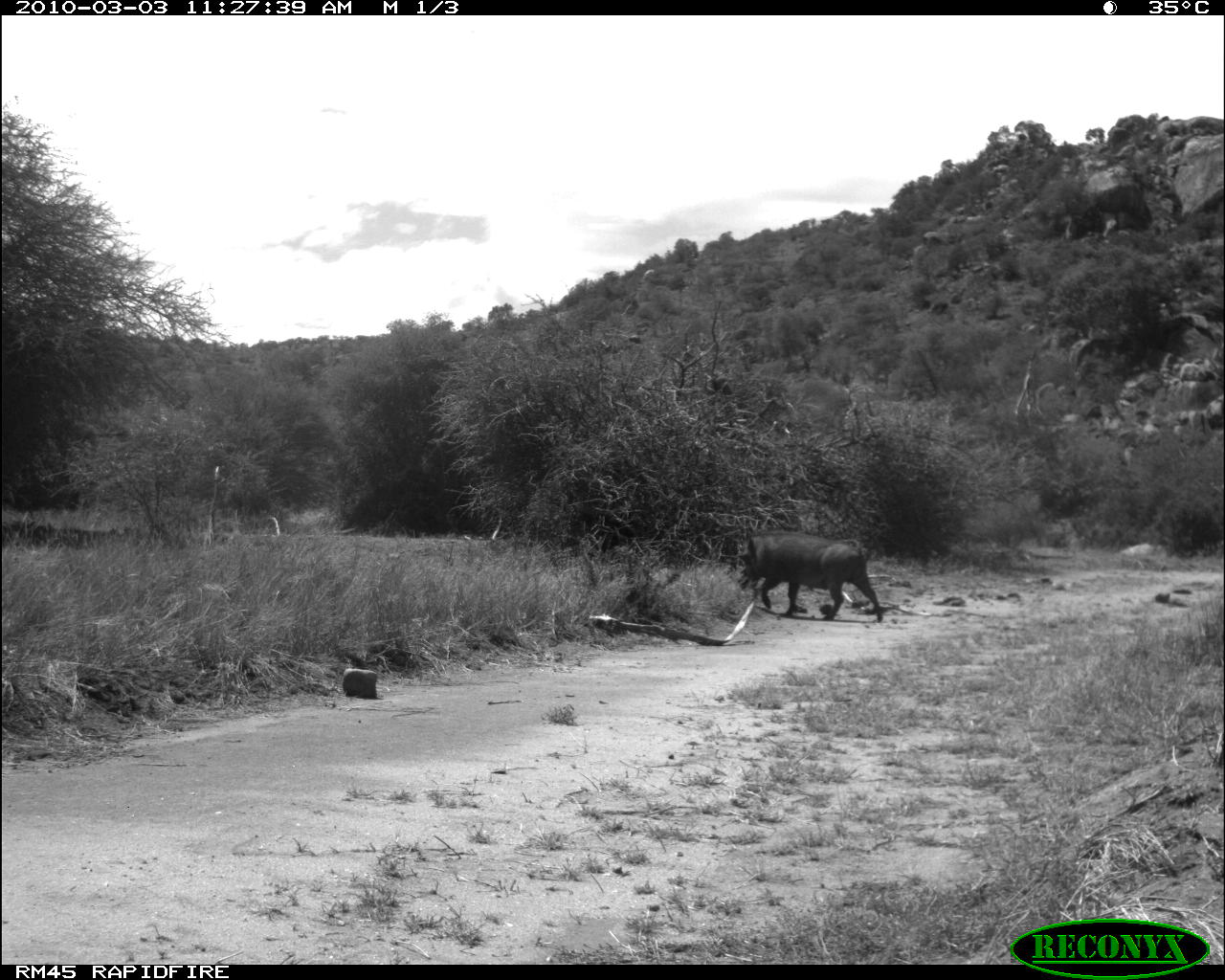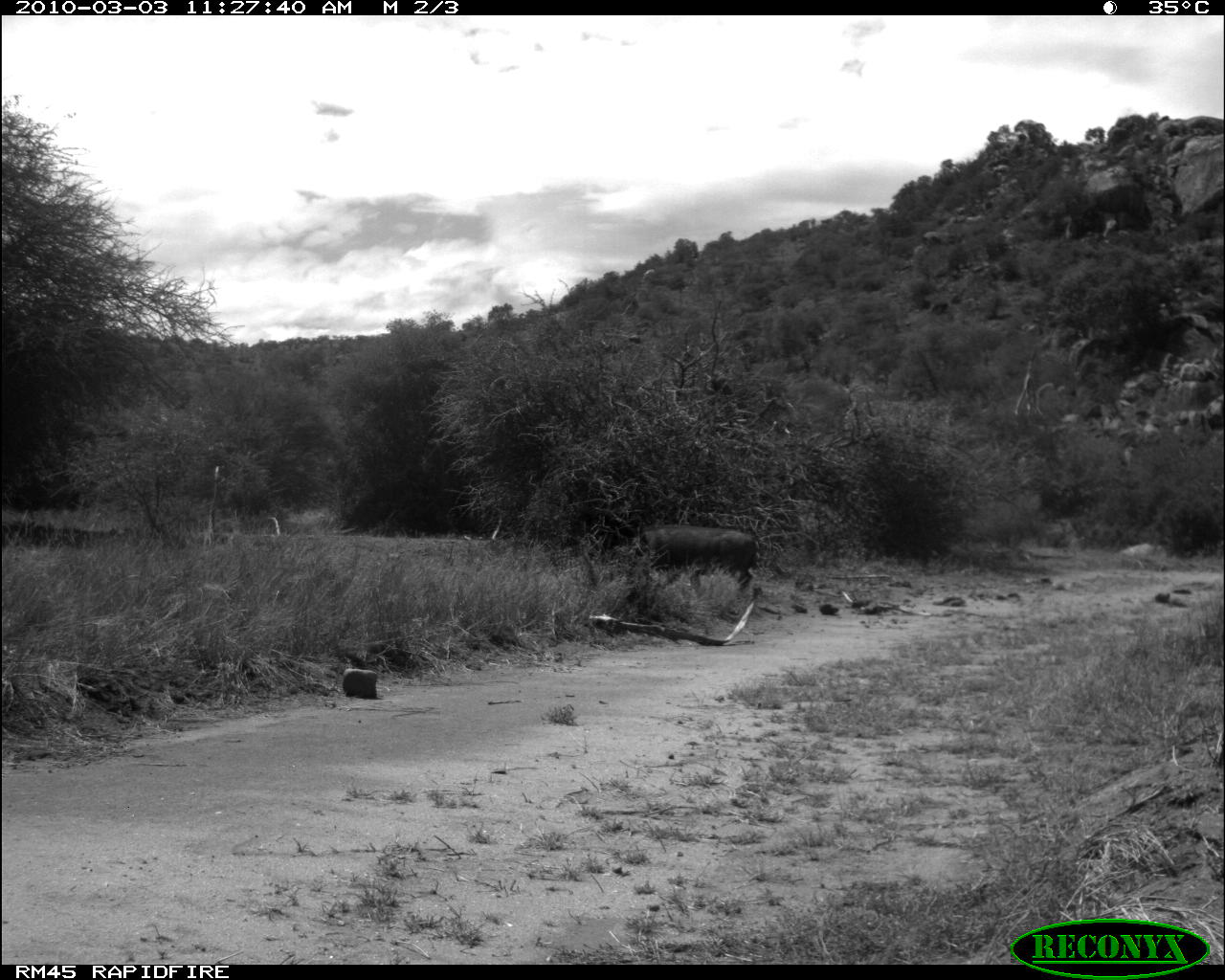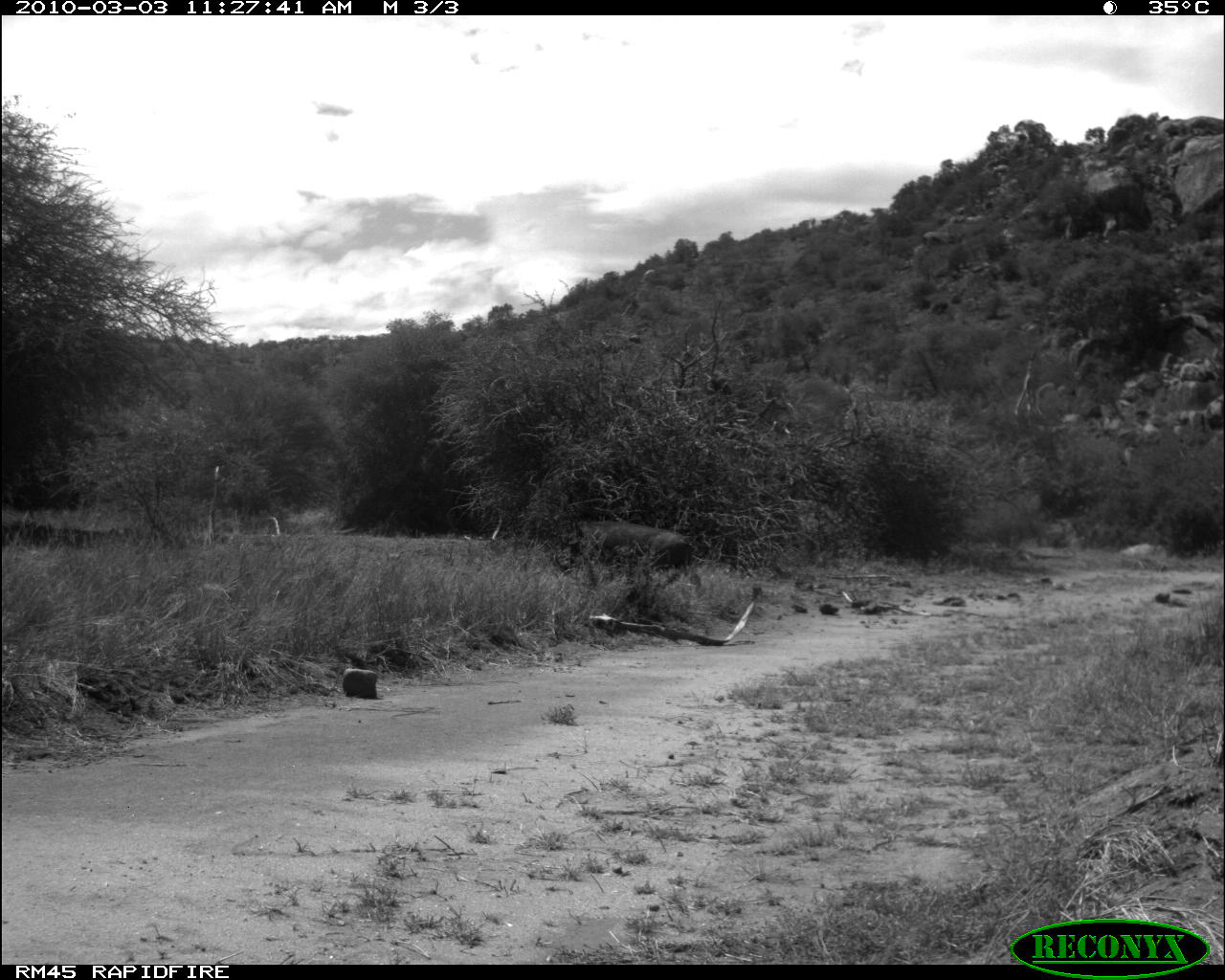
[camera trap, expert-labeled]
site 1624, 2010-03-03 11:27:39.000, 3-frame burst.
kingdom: Animalia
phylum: Chordata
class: Mammalia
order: Artiodactyla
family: Suidae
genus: Phacochoerus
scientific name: Phacochoerus africanus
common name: common warthog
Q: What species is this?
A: Phacochoerus africanus (common warthog).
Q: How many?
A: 1.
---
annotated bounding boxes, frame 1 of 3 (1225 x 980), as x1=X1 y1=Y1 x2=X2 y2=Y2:
phacochoerus africanus: x1=735 y1=532 x2=883 y2=624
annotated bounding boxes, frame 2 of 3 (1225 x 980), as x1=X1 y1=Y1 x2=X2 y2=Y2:
phacochoerus africanus: x1=633 y1=518 x2=761 y2=599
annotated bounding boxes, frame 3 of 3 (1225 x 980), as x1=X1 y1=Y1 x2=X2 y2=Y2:
phacochoerus africanus: x1=560 y1=518 x2=691 y2=577